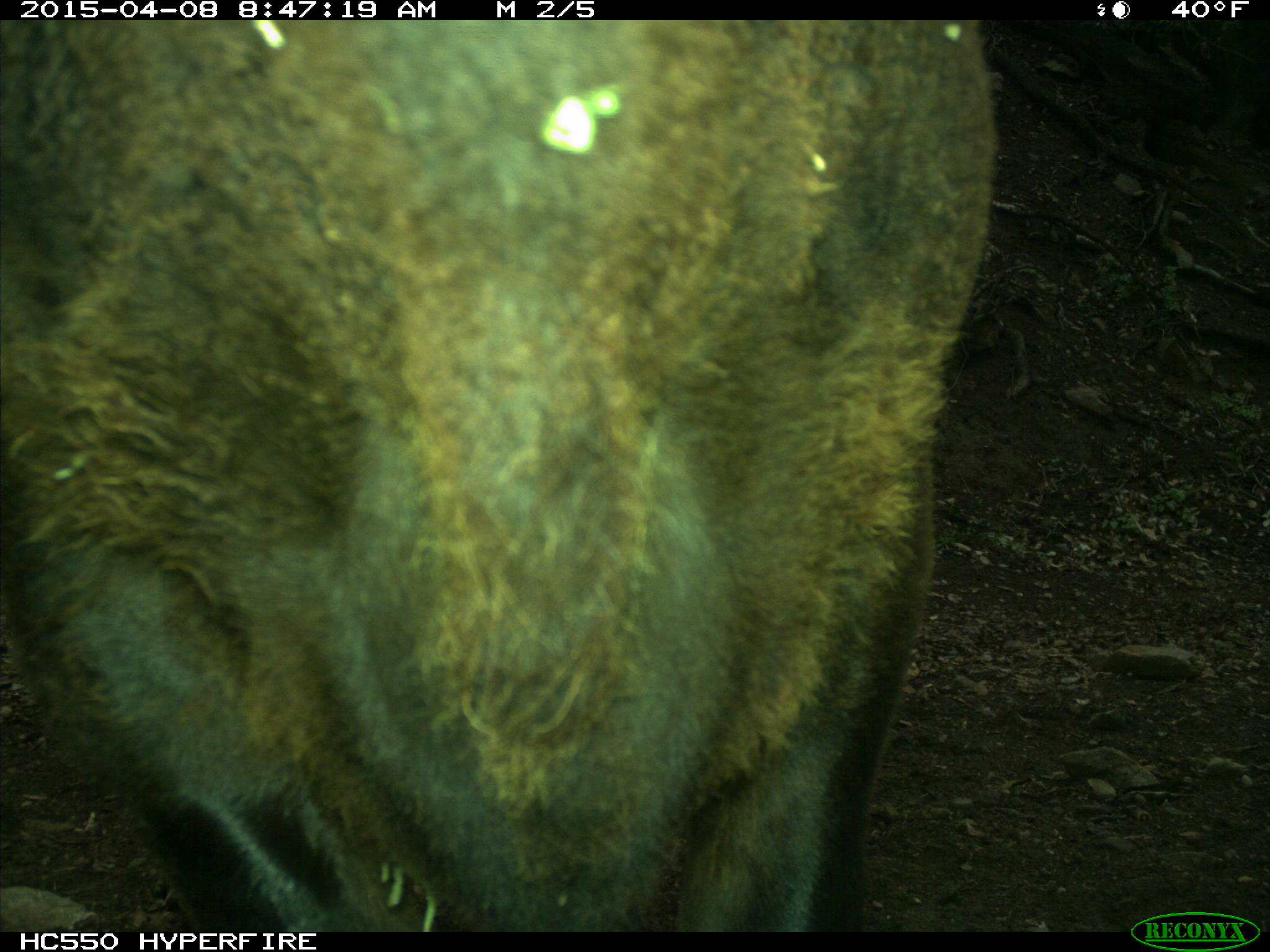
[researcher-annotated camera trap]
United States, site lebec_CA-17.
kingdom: Animalia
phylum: Chordata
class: Mammalia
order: Artiodactyla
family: Bovidae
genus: Bos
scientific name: Bos taurus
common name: domestic cow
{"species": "Bos taurus (domestic cow)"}